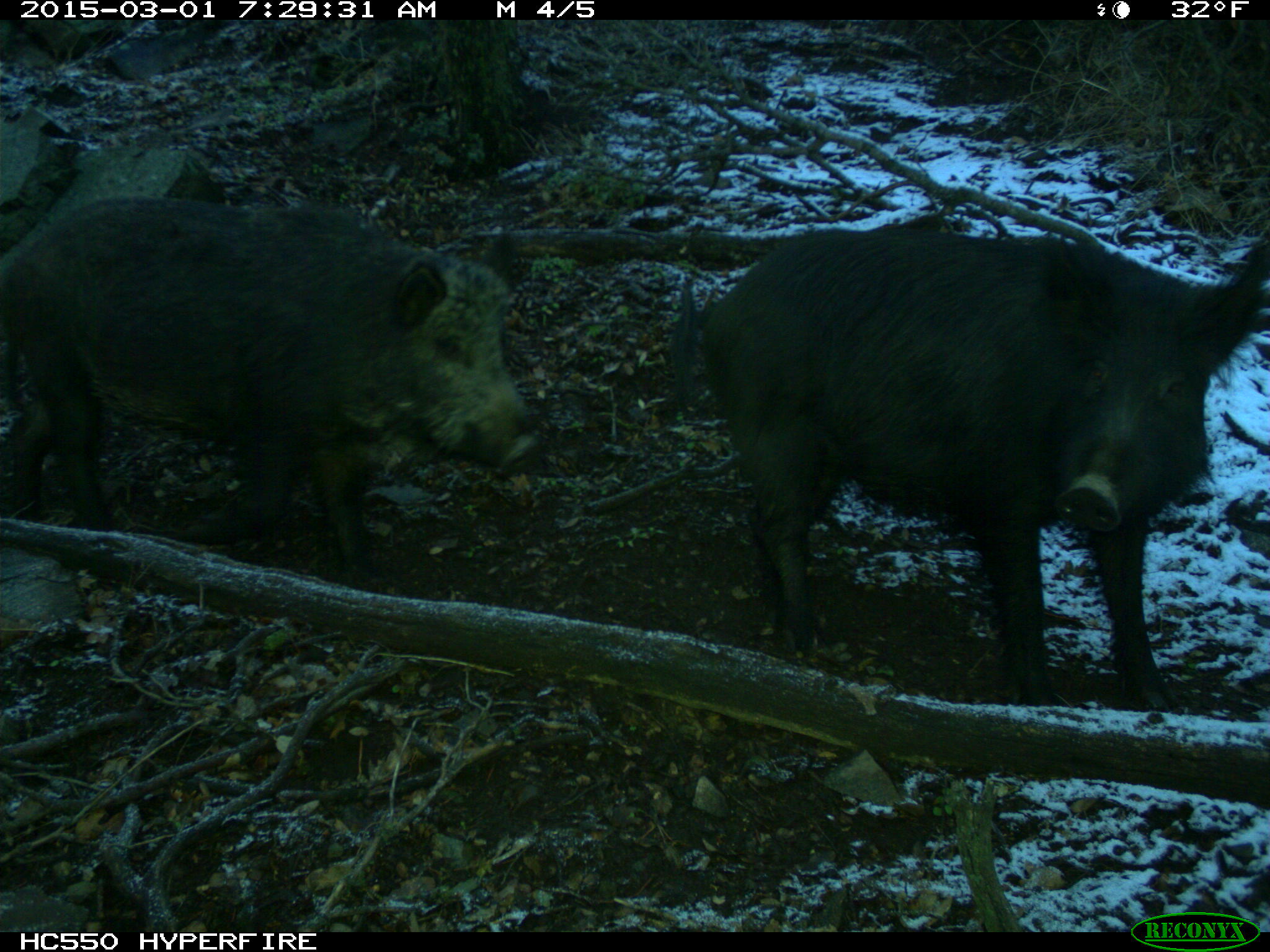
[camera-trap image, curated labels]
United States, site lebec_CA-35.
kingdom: Animalia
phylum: Chordata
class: Mammalia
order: Artiodactyla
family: Suidae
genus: Sus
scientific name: Sus scrofa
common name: wild boar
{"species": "Sus scrofa (wild boar)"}